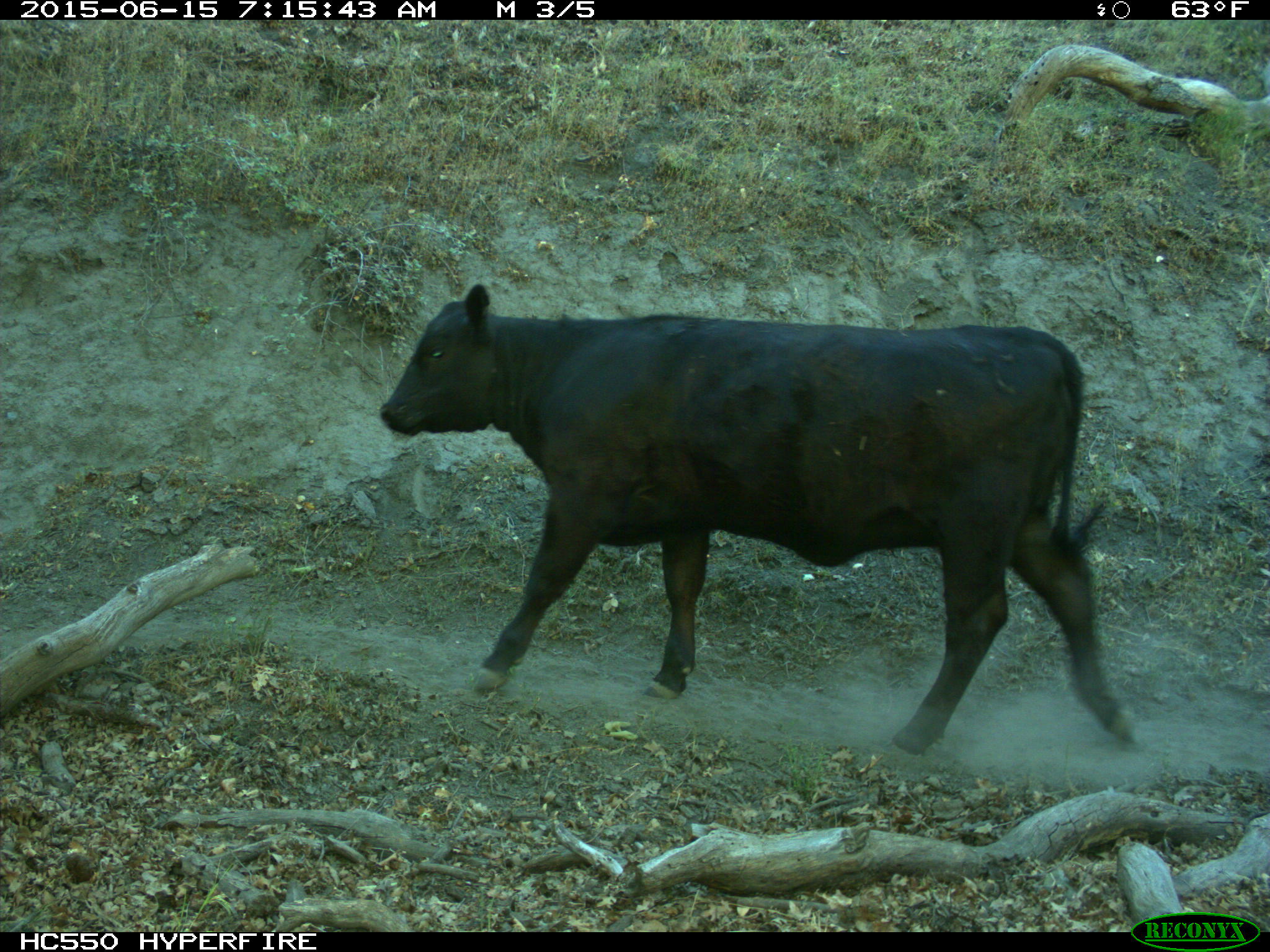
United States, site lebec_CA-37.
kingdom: Animalia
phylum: Chordata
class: Mammalia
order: Artiodactyla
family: Bovidae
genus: Bos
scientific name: Bos taurus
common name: domestic cow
Bos taurus (domestic cow).